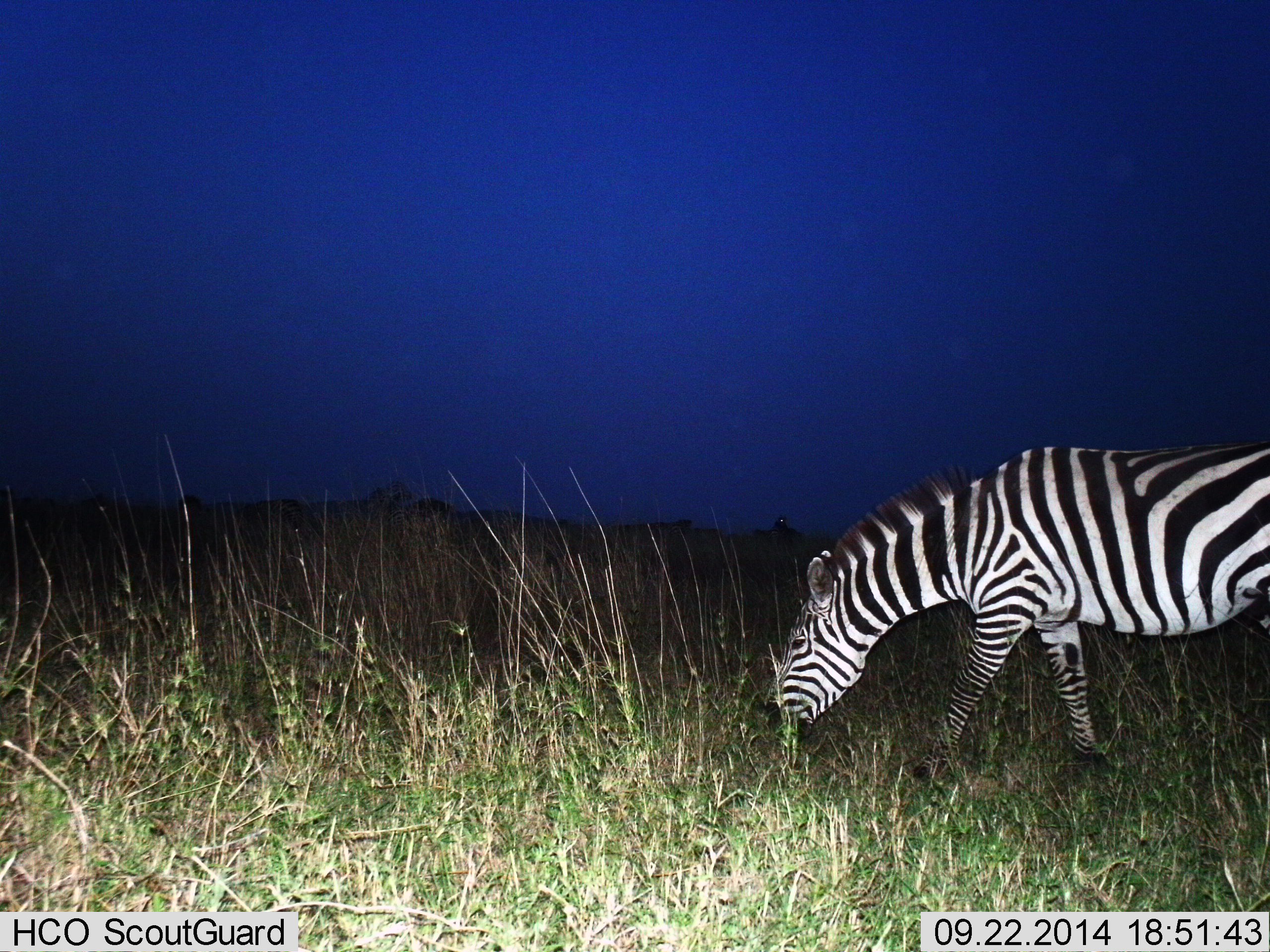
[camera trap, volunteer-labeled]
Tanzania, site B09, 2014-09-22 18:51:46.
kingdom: Animalia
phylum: Chordata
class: Mammalia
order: Perissodactyla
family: Equidae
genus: Equus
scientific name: Equus quagga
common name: plains zebra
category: zebra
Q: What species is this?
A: Zebra (plains zebra) (Equus quagga).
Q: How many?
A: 1.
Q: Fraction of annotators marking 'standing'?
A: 30%.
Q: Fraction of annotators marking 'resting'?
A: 0%.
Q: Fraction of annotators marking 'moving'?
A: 0%.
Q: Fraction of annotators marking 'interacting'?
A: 0%.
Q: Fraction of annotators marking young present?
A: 0%.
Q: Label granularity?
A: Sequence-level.